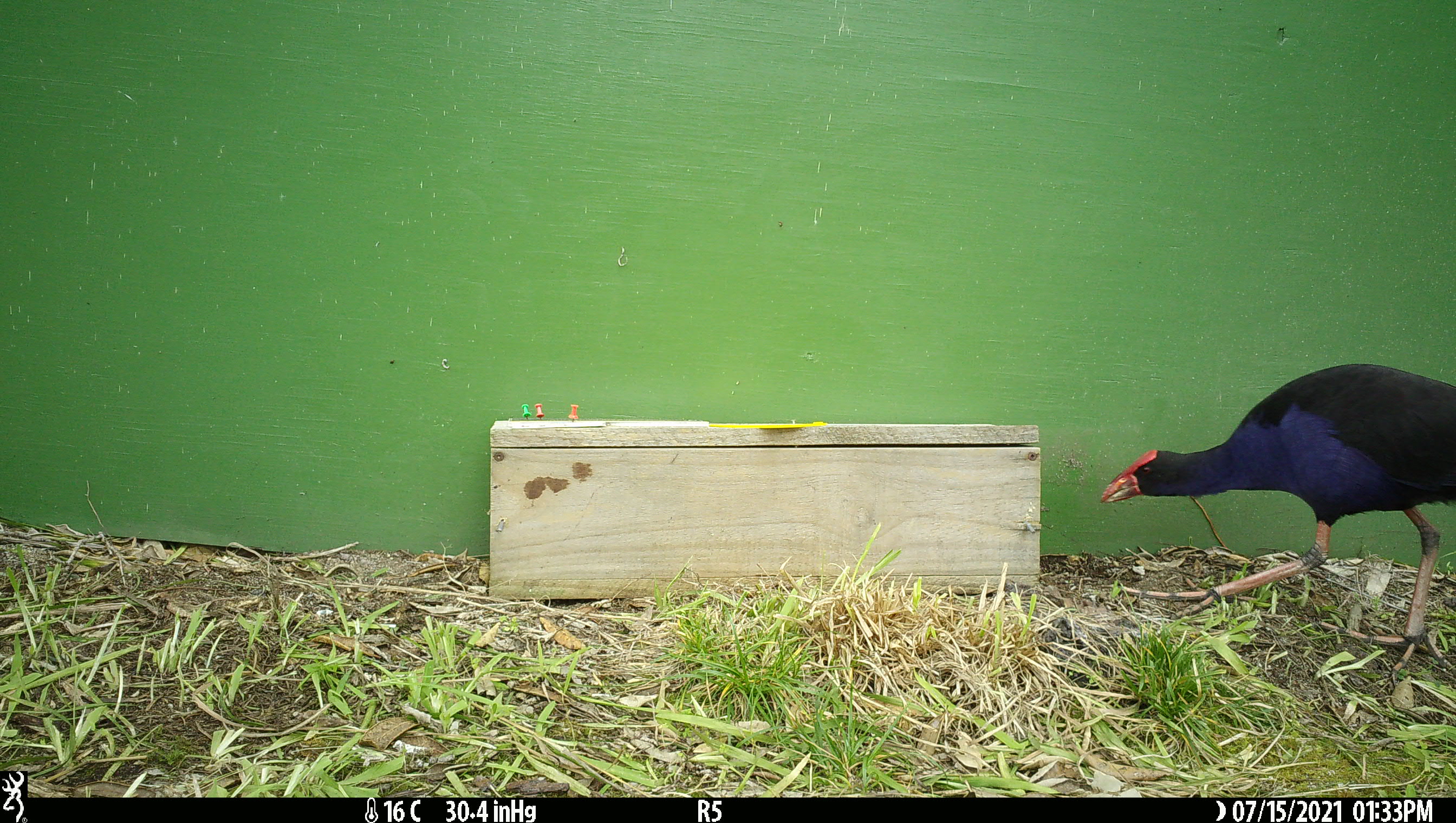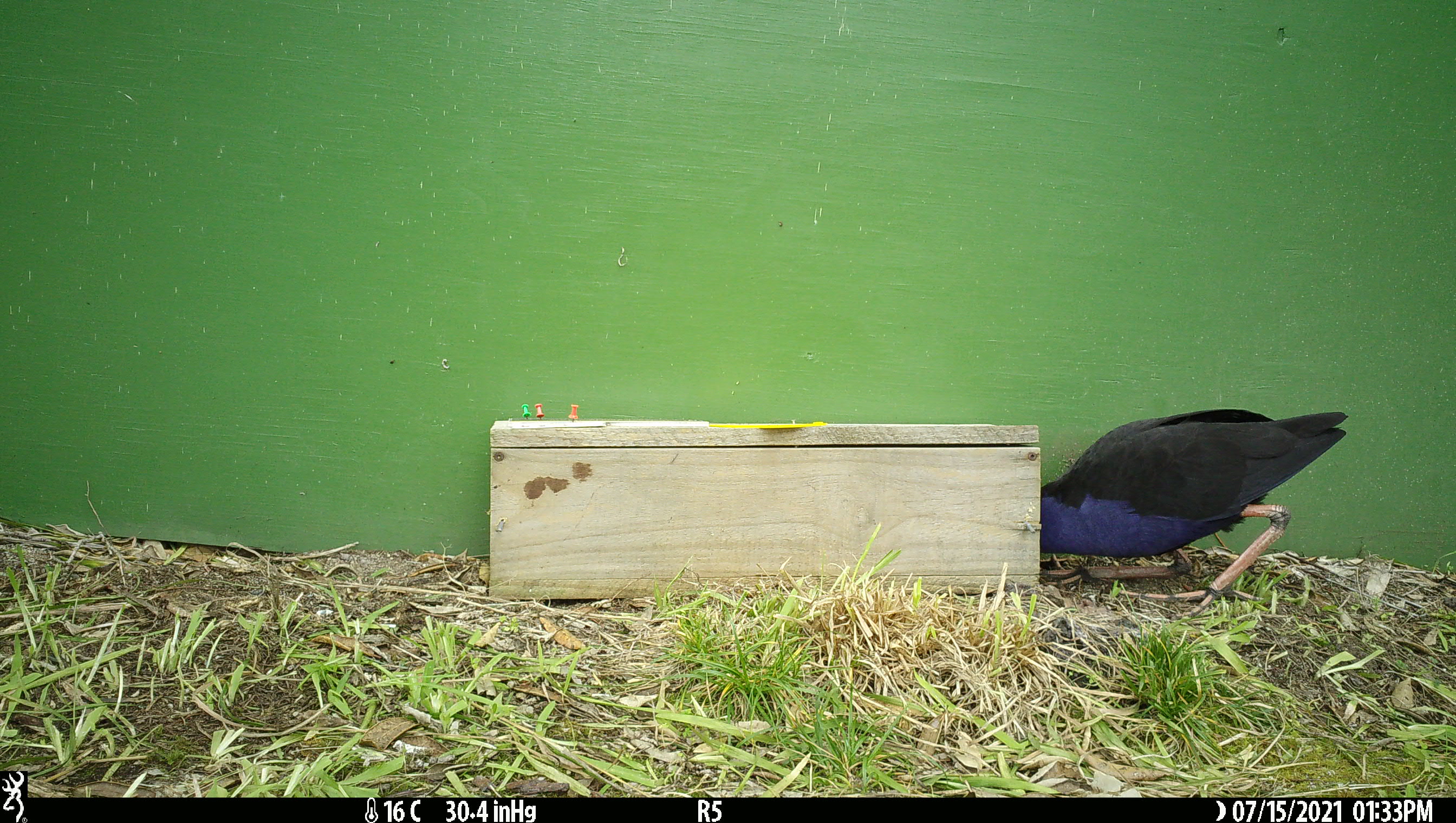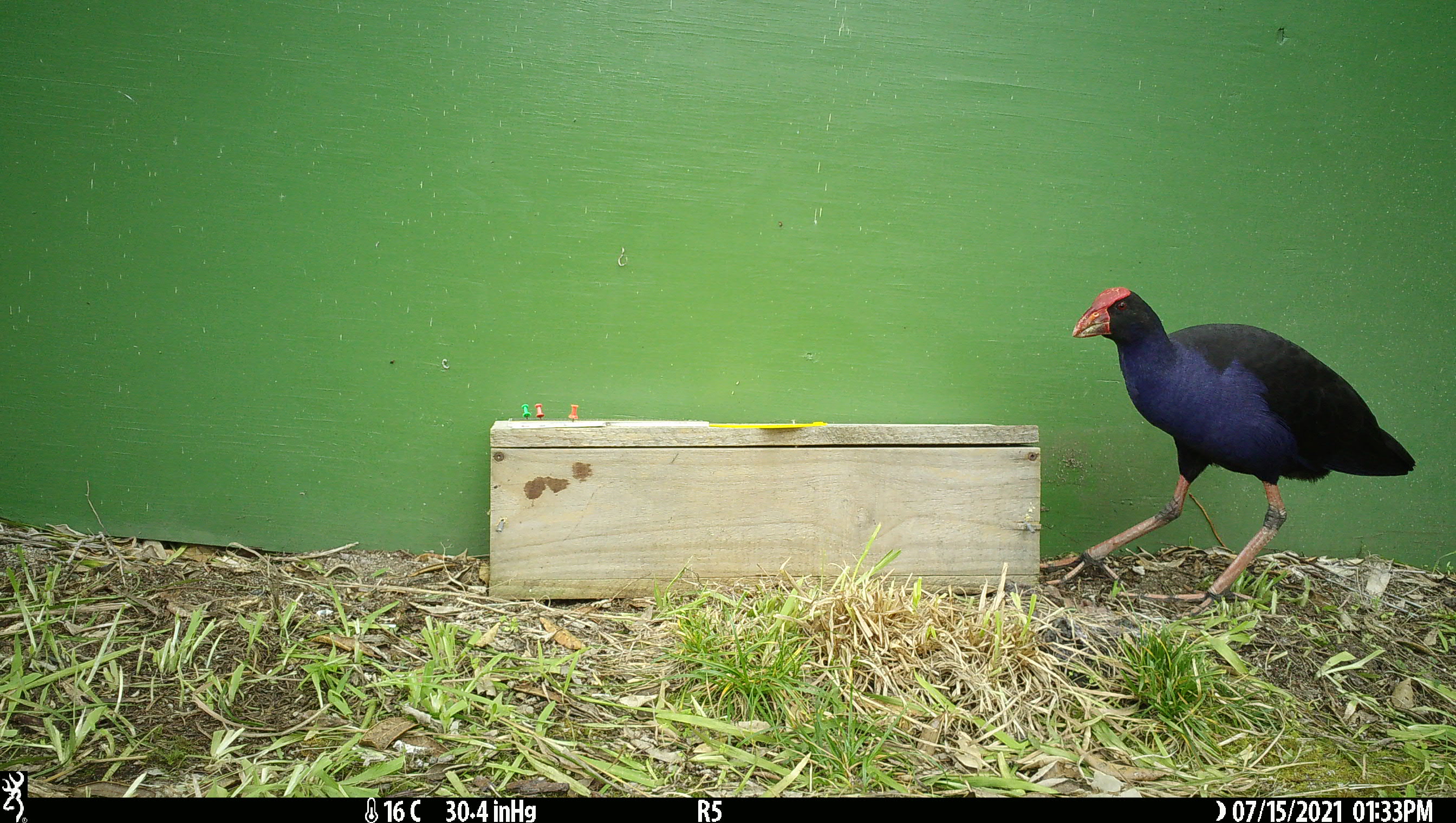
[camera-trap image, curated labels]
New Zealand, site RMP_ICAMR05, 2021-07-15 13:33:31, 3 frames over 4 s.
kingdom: Animalia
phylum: Chordata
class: Aves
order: Gruiformes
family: Rallidae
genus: Porphyrio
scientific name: Porphyrio melanotus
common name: australasian swamphen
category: pukeko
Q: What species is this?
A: Pukeko (australasian swamphen) (Porphyrio melanotus).